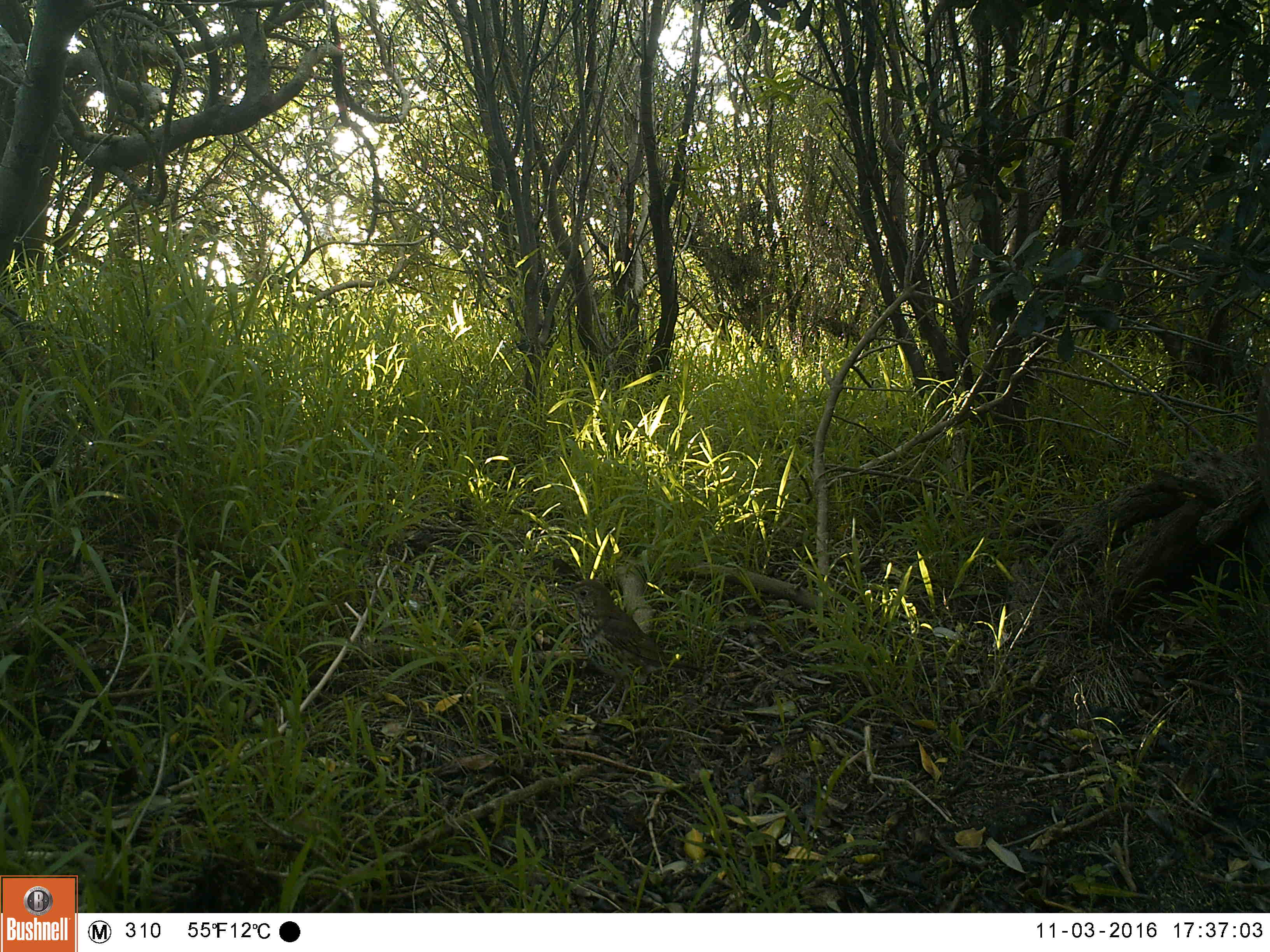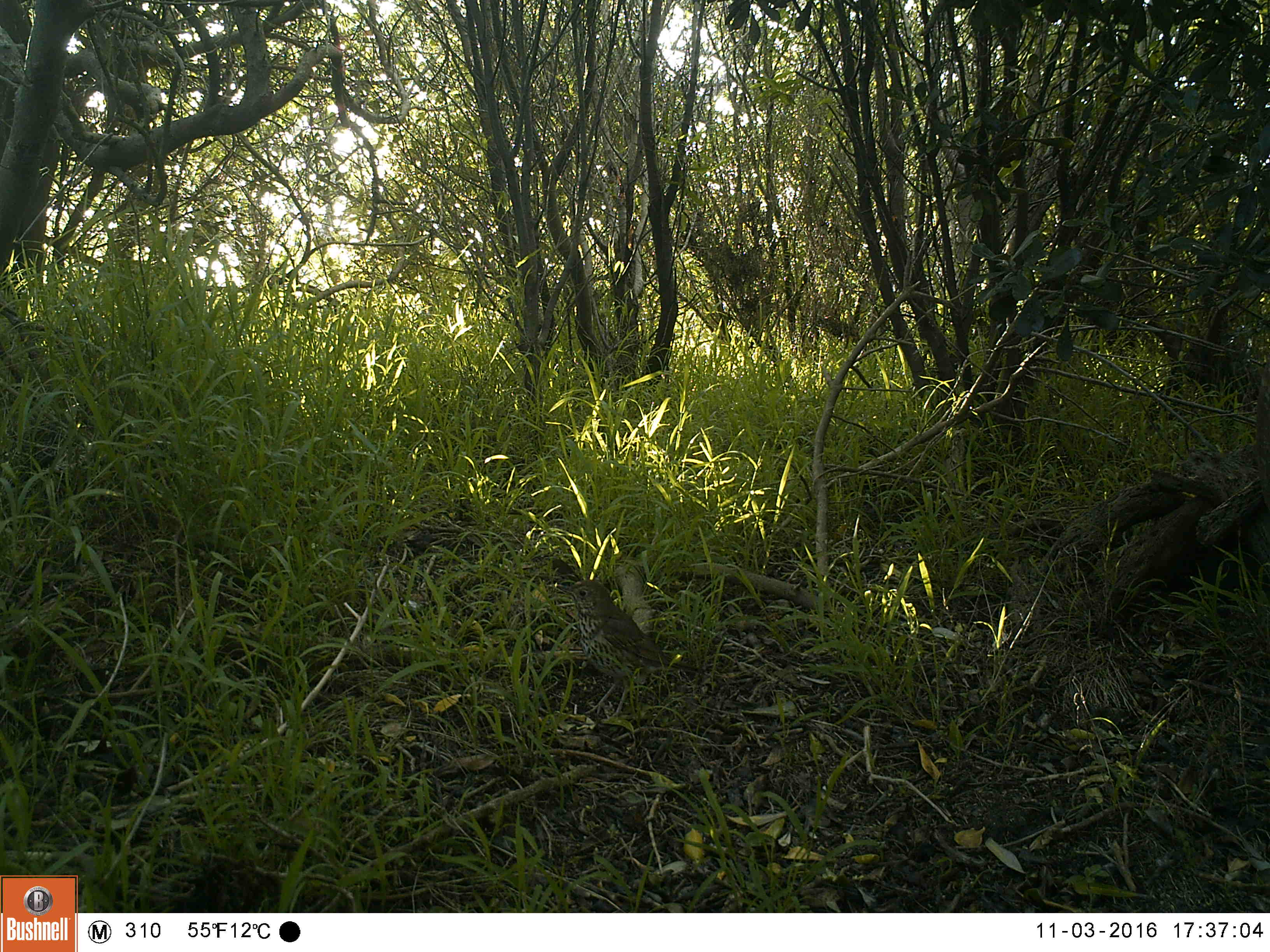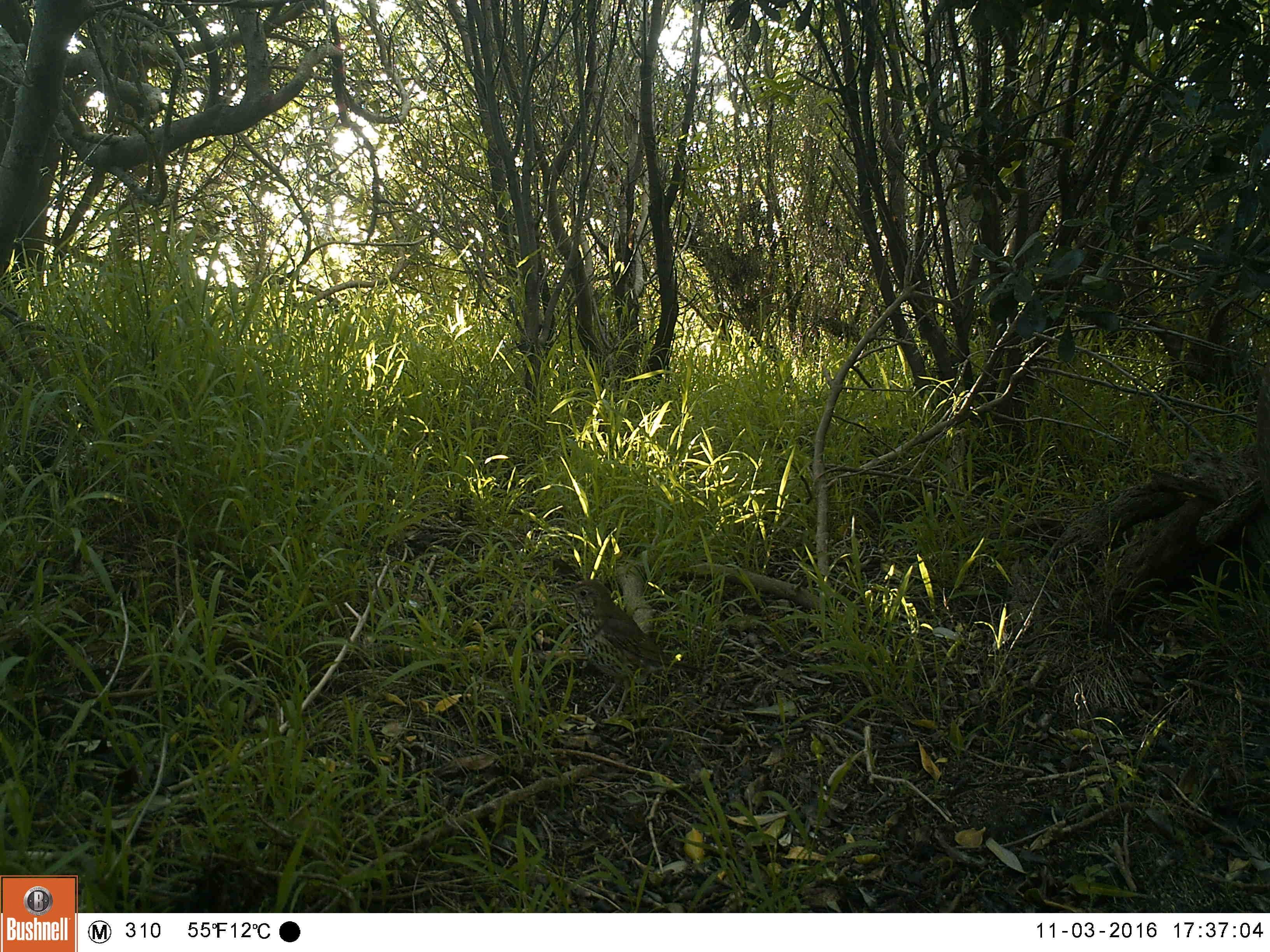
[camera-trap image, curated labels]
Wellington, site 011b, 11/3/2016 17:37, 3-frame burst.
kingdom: Animalia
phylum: Chordata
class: Aves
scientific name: Aves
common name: bird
Bird (Aves).